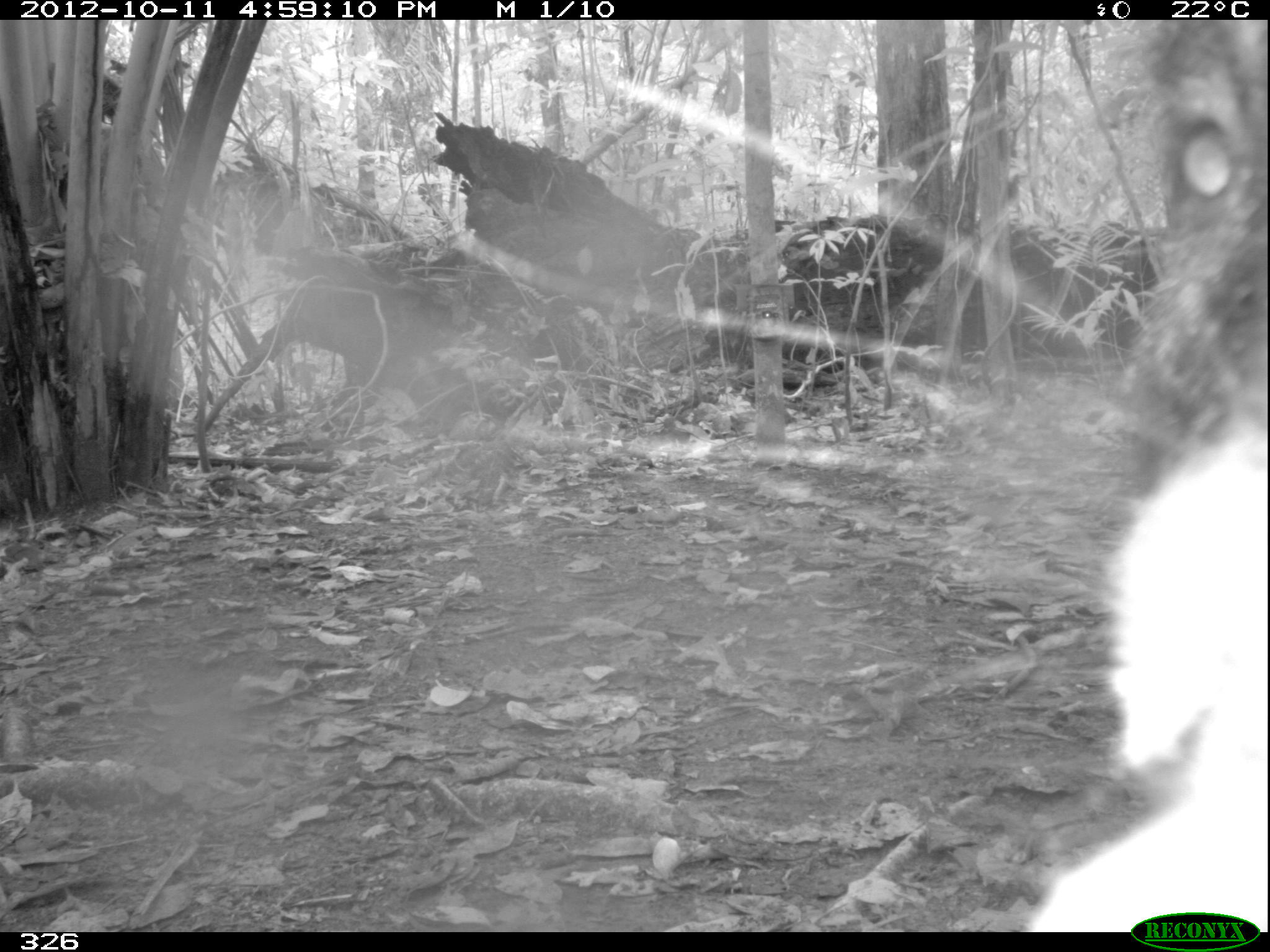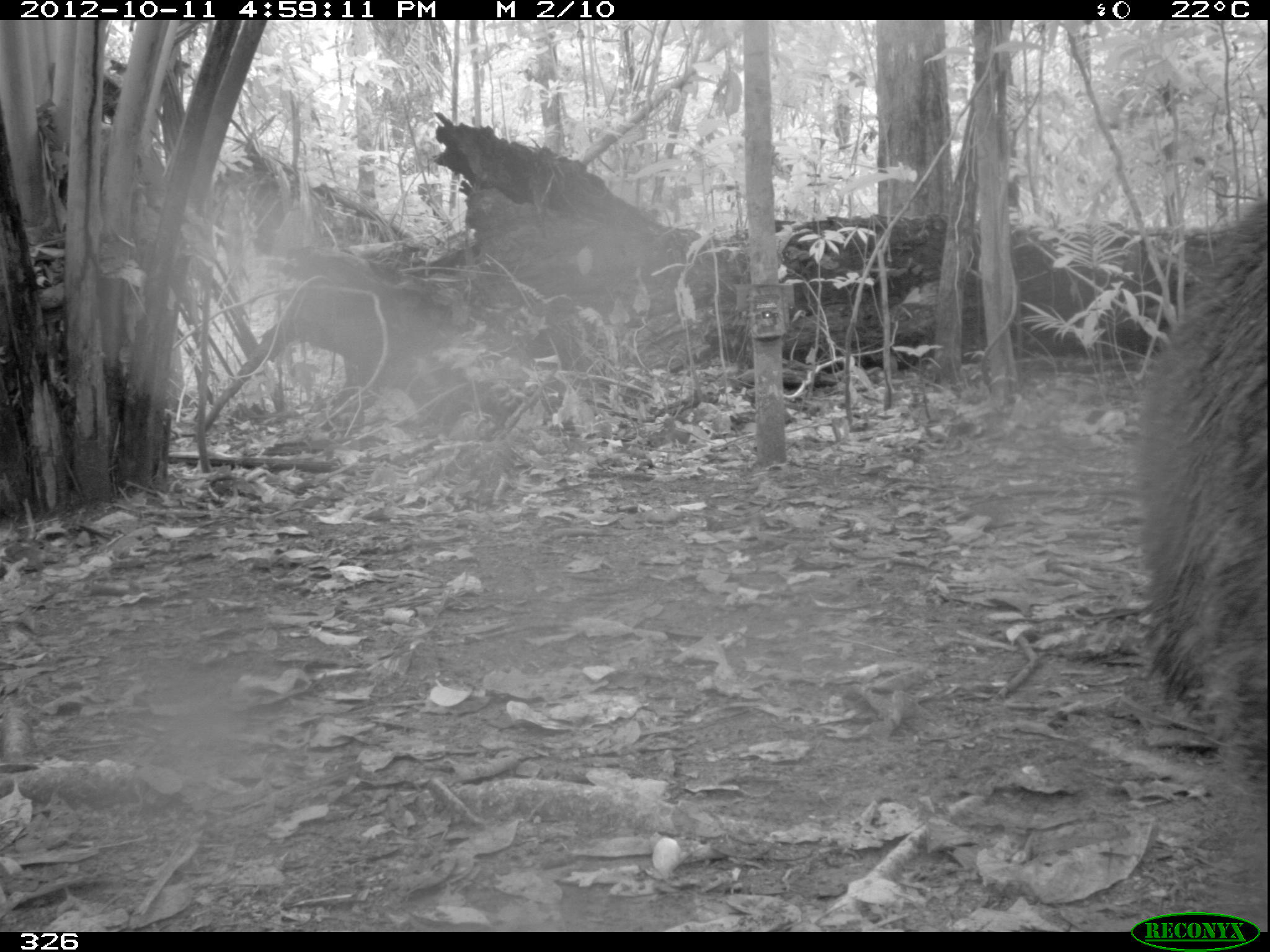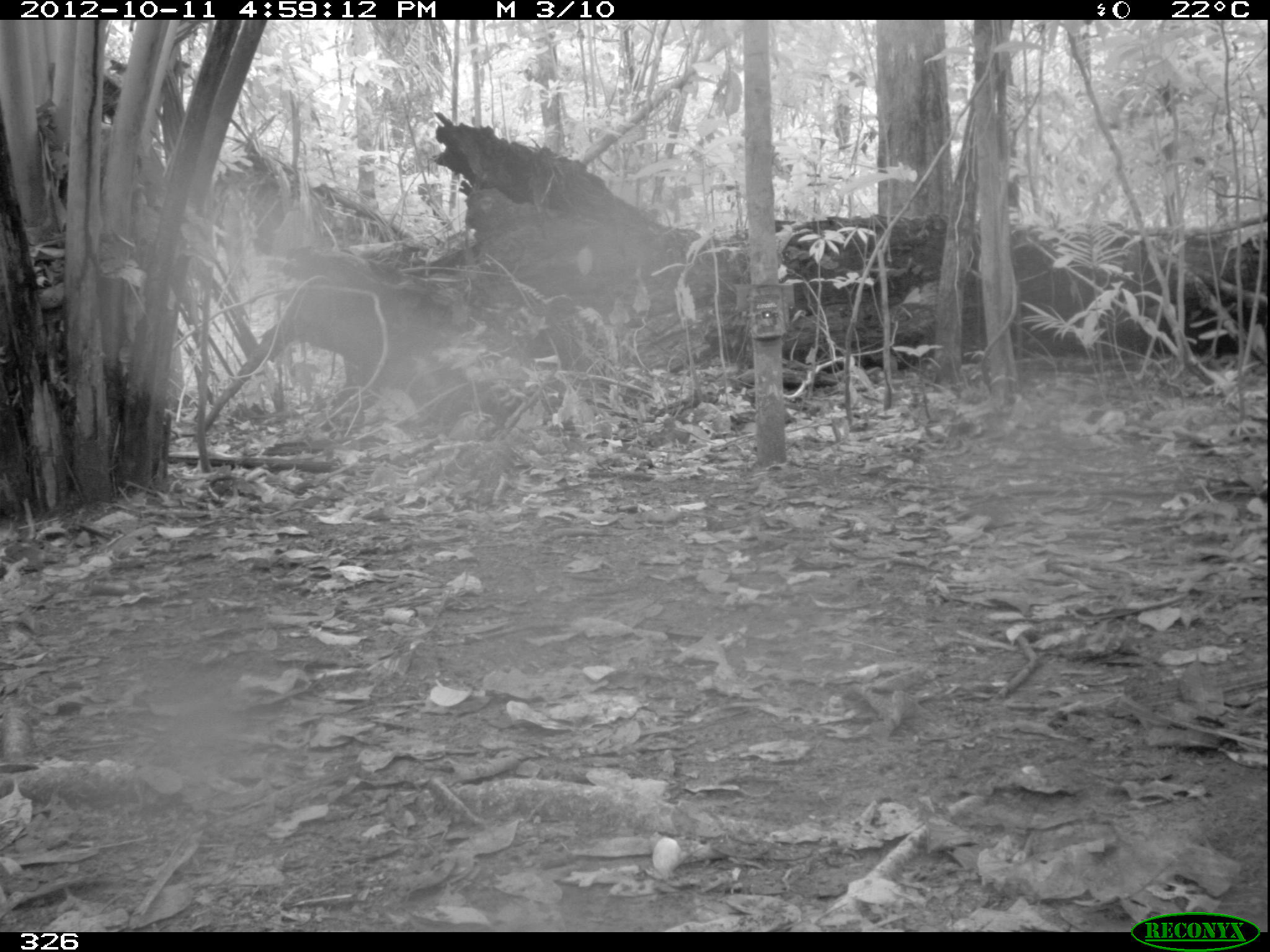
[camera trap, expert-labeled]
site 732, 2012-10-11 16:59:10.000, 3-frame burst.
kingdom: Animalia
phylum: Chordata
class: Mammalia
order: Artiodactyla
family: Tayassuidae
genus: Tayassu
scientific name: Tayassu pecari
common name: white-lipped peccary